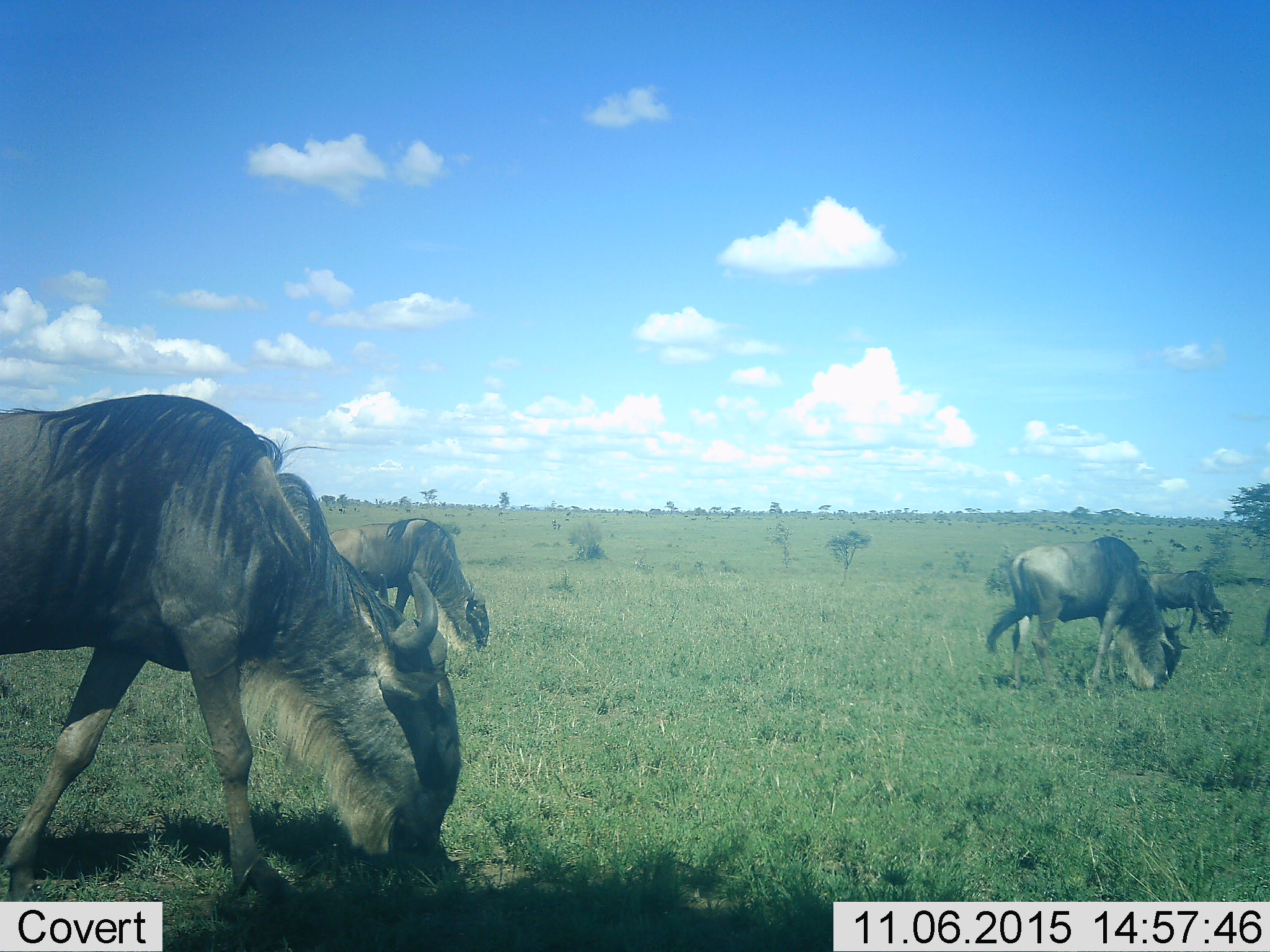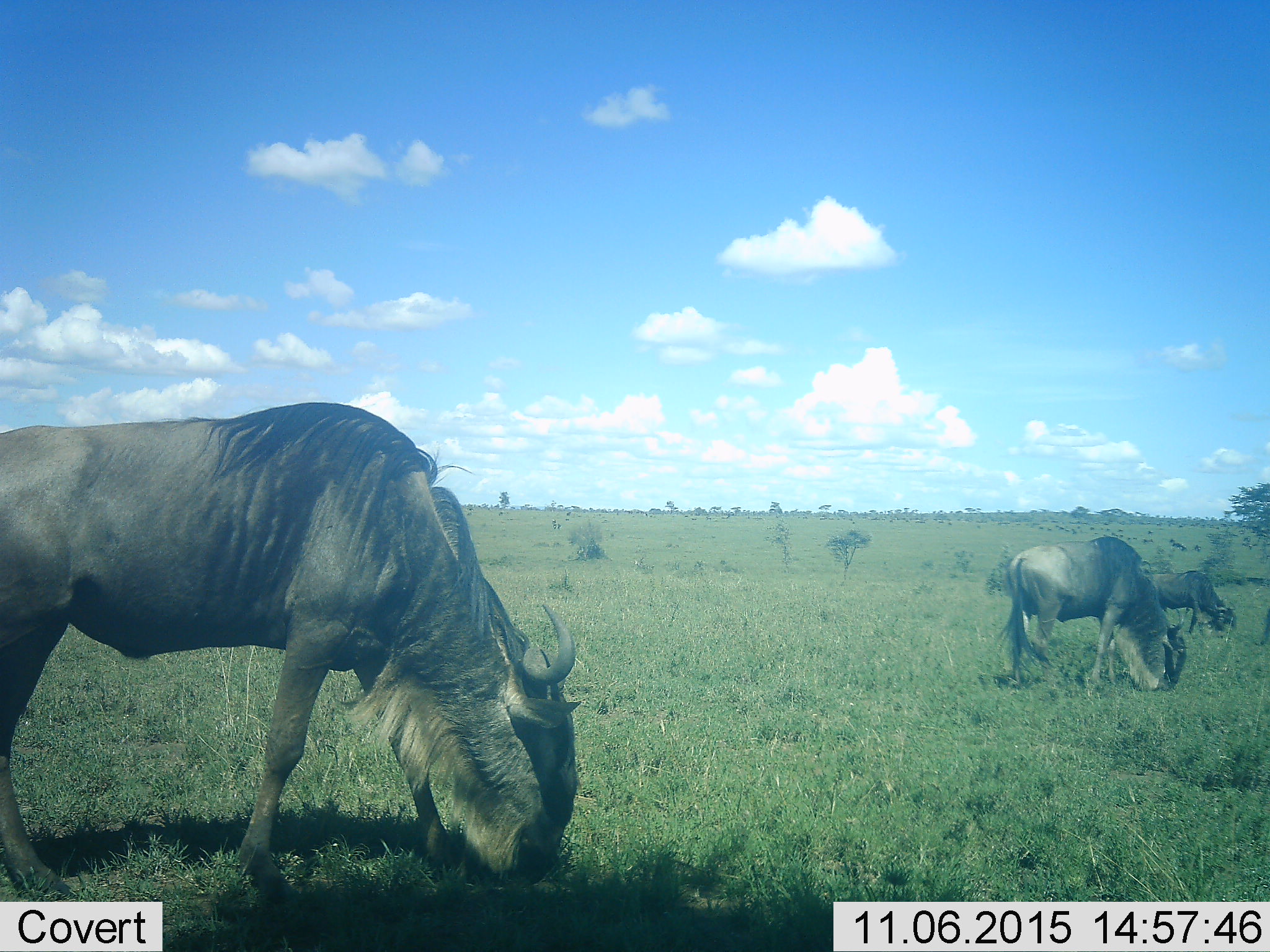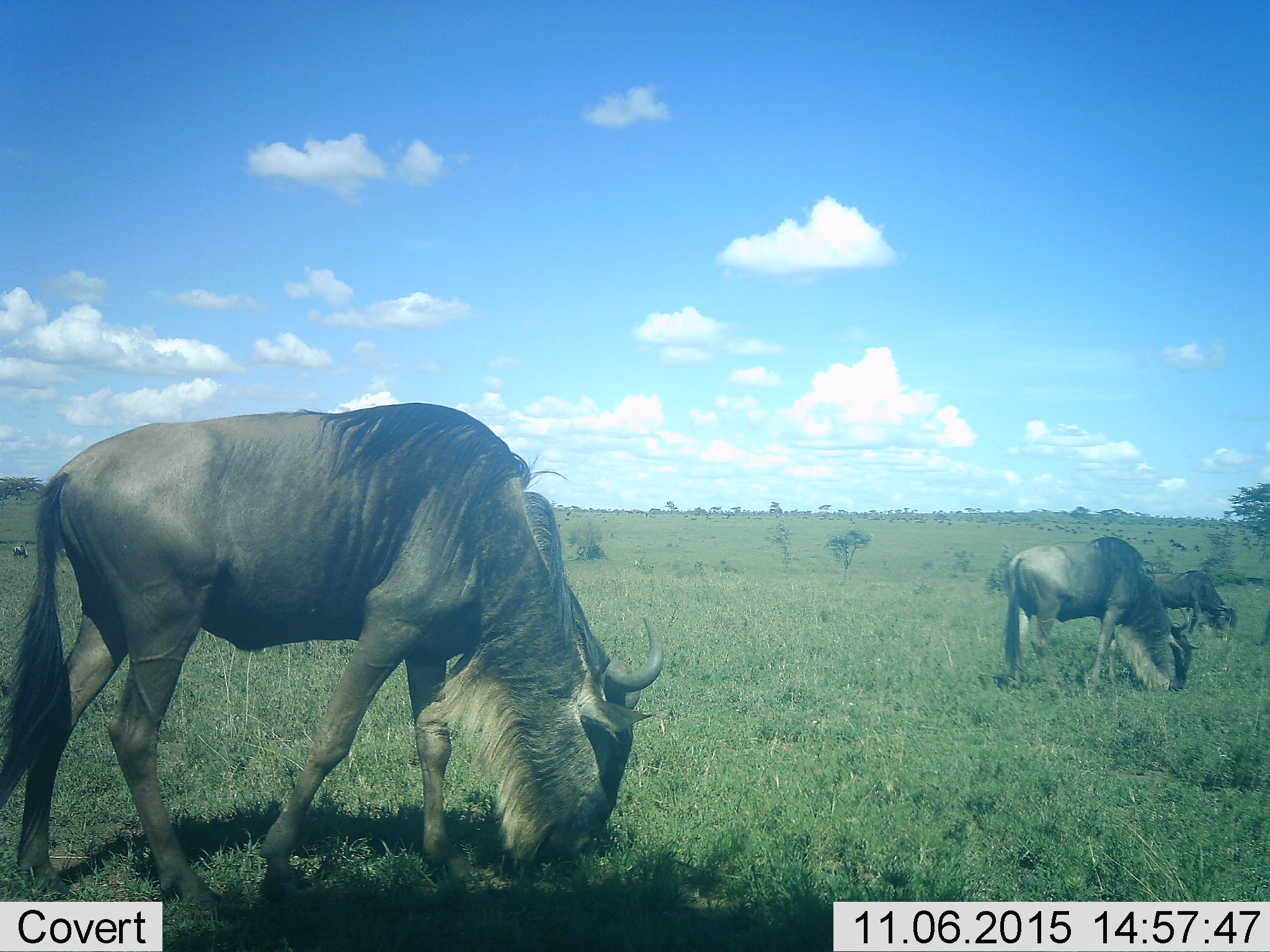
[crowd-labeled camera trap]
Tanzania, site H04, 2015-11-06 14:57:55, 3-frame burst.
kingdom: Animalia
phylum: Chordata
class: Mammalia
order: Artiodactyla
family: Bovidae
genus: Connochaetes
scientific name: Connochaetes taurinus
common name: blue wildebeest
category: wildebeest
Wildebeest (blue wildebeest) (Connochaetes taurinus), count 11-50. Behavior (volunteer vote fractions): standing 44%, resting 0%, moving 78%, interacting 0%. Young present (vote fraction): 0%. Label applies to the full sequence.